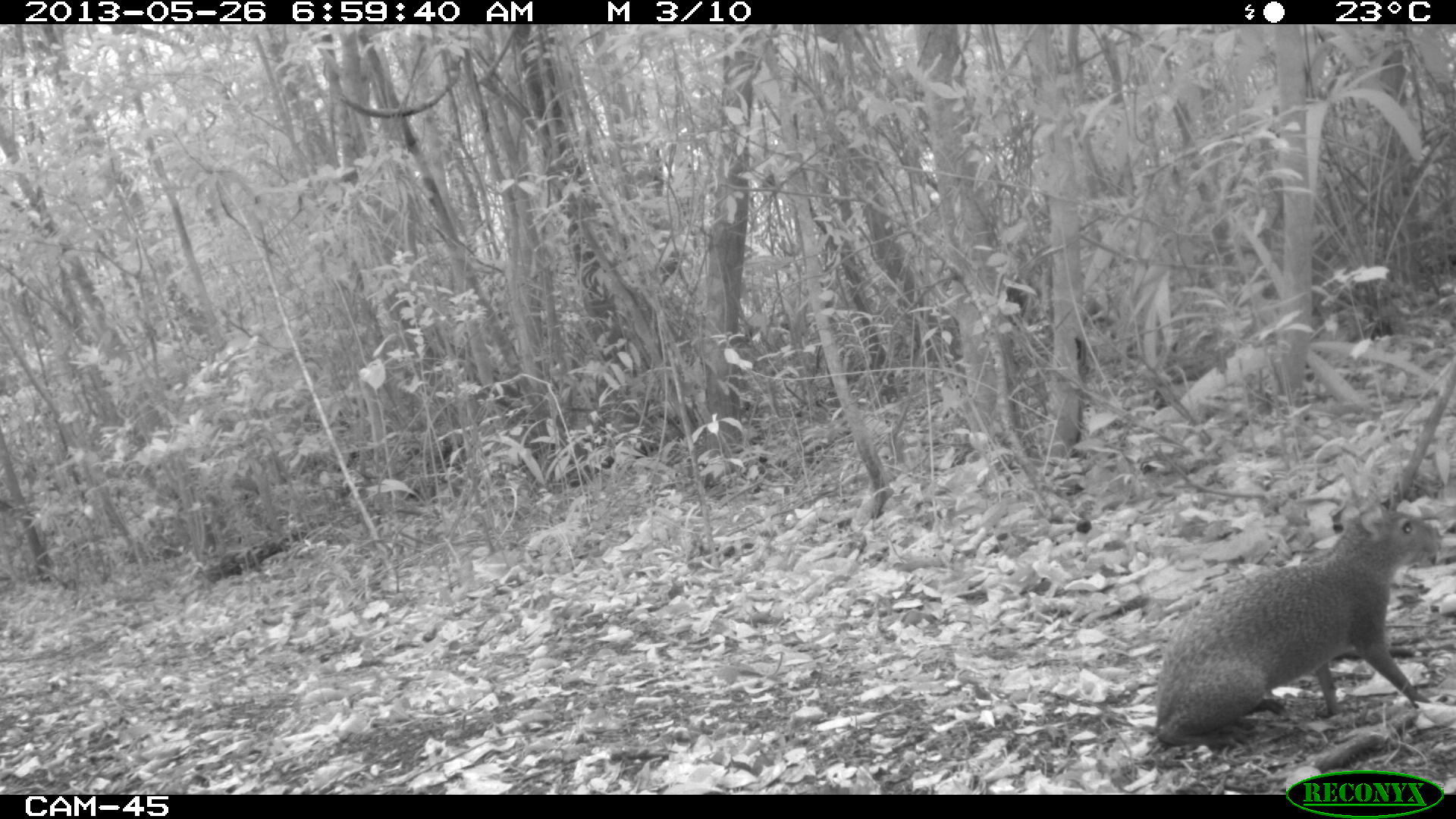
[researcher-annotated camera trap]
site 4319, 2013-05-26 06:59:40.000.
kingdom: Animalia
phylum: Chordata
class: Mammalia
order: Rodentia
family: Dasyproctidae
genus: Dasyprocta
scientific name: Dasyprocta punctata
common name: central american agouti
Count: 1.